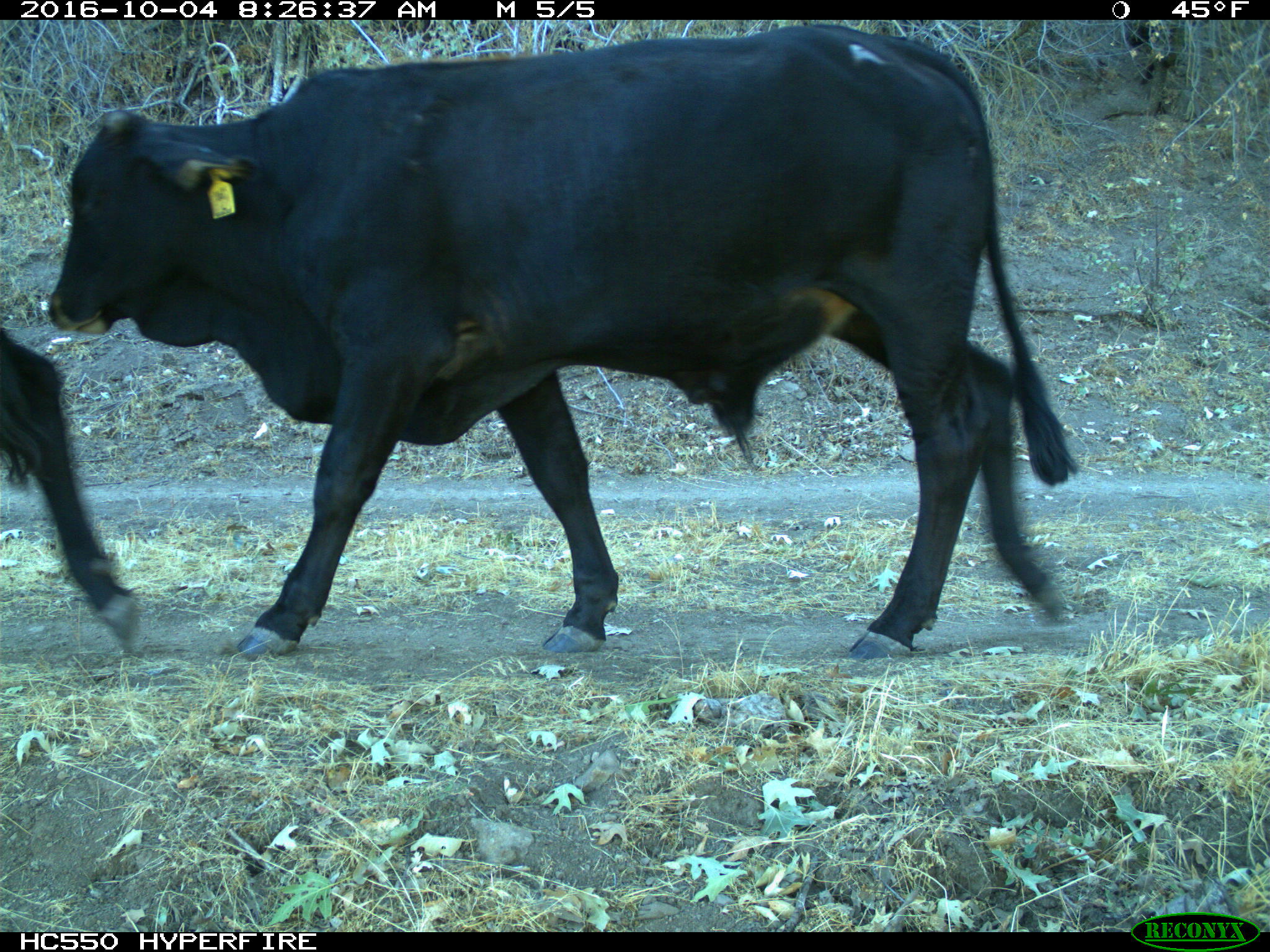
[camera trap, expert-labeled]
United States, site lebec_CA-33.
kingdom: Animalia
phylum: Chordata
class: Mammalia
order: Artiodactyla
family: Bovidae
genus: Bos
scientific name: Bos taurus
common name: domestic cow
Bos taurus (domestic cow).